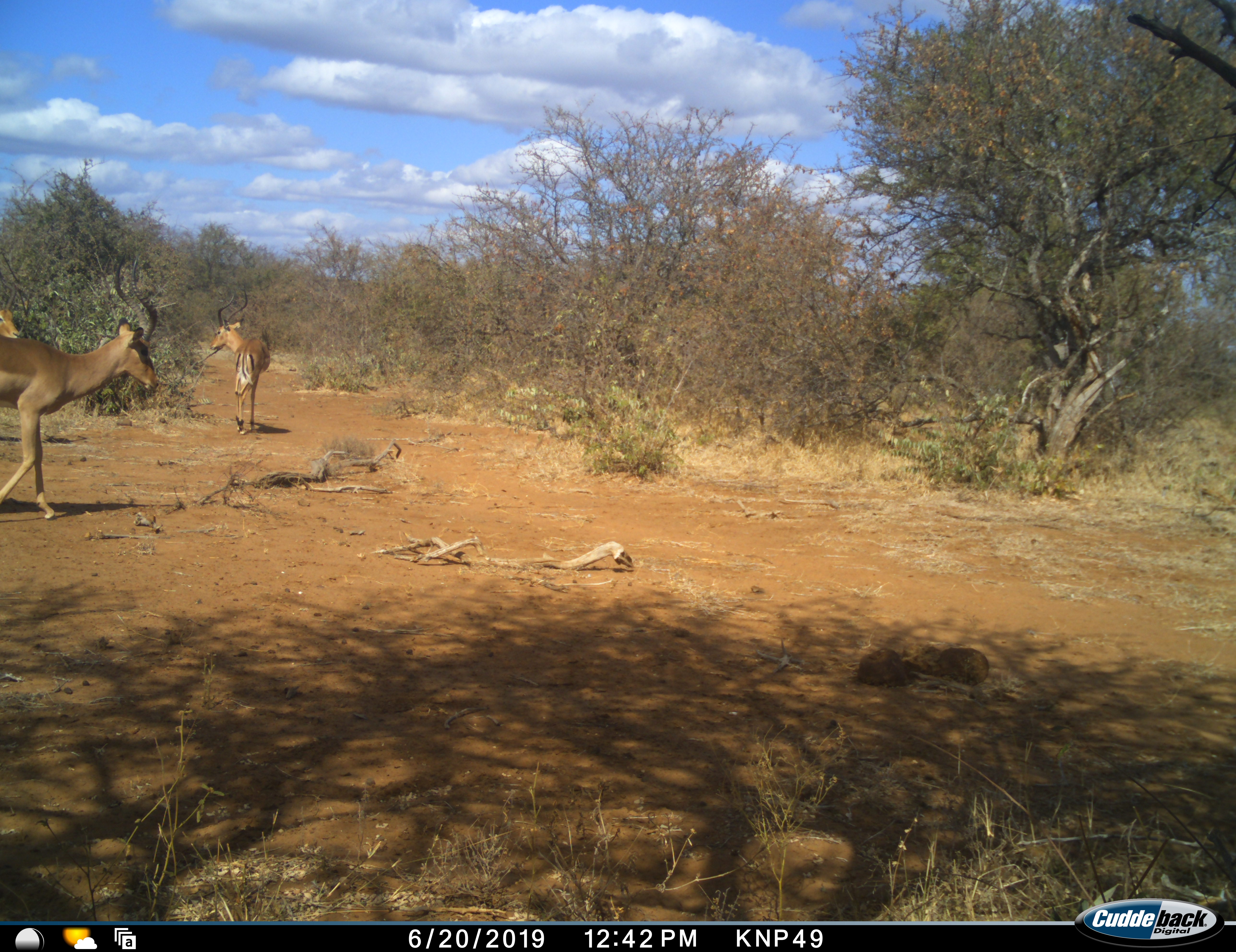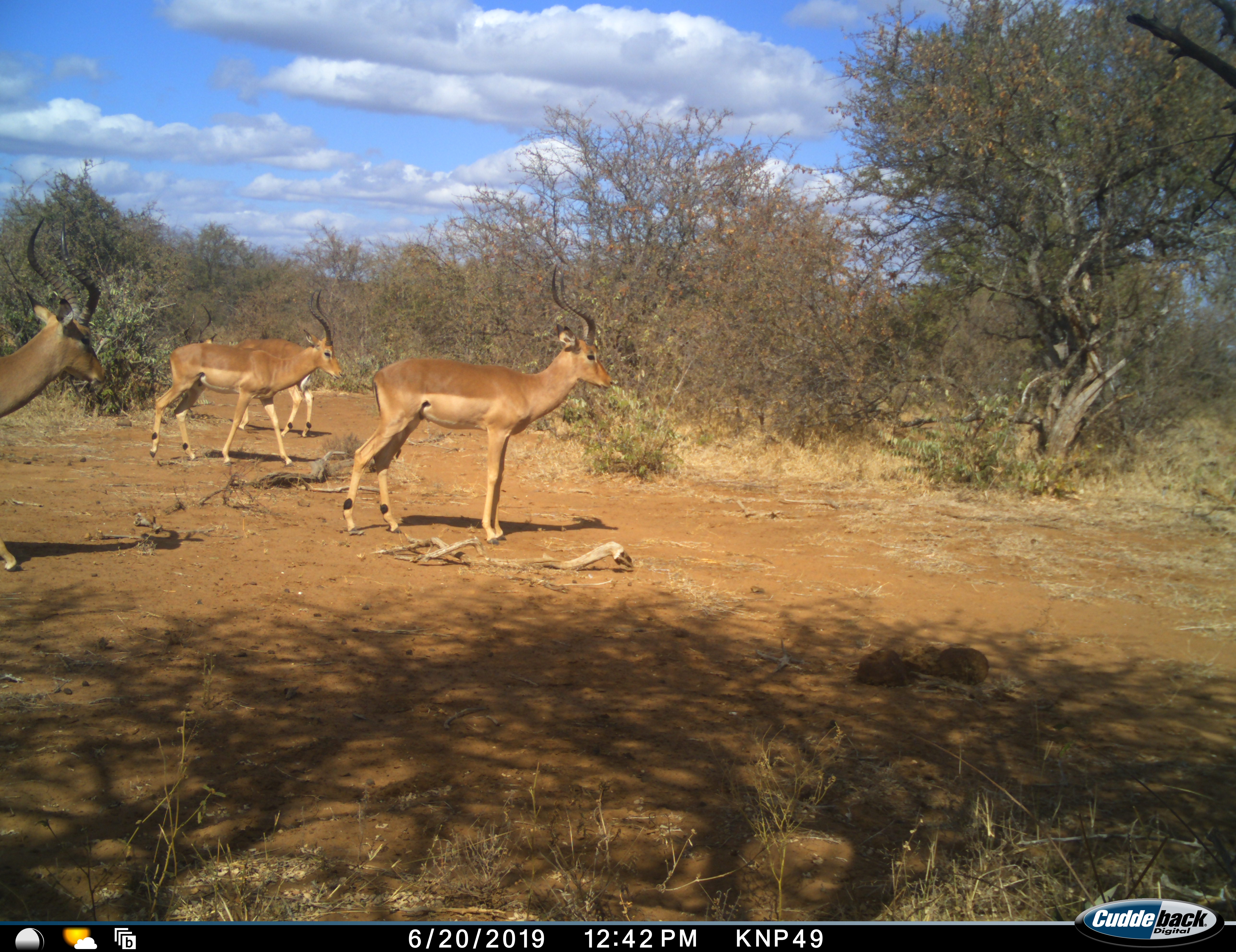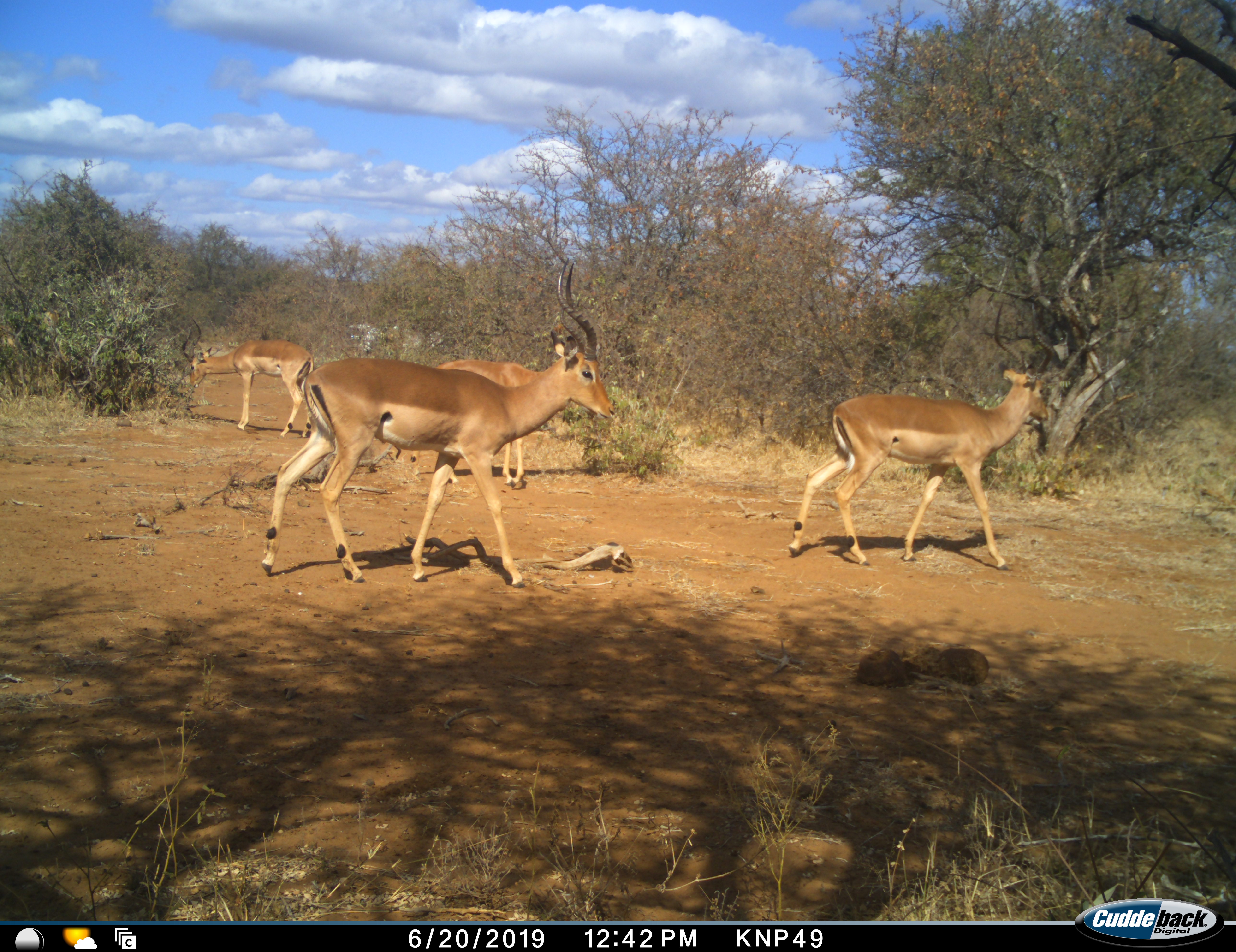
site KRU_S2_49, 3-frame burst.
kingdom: Animalia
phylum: Chordata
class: Mammalia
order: Artiodactyla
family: Bovidae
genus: Aepyceros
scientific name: Aepyceros melampus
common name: impala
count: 4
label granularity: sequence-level